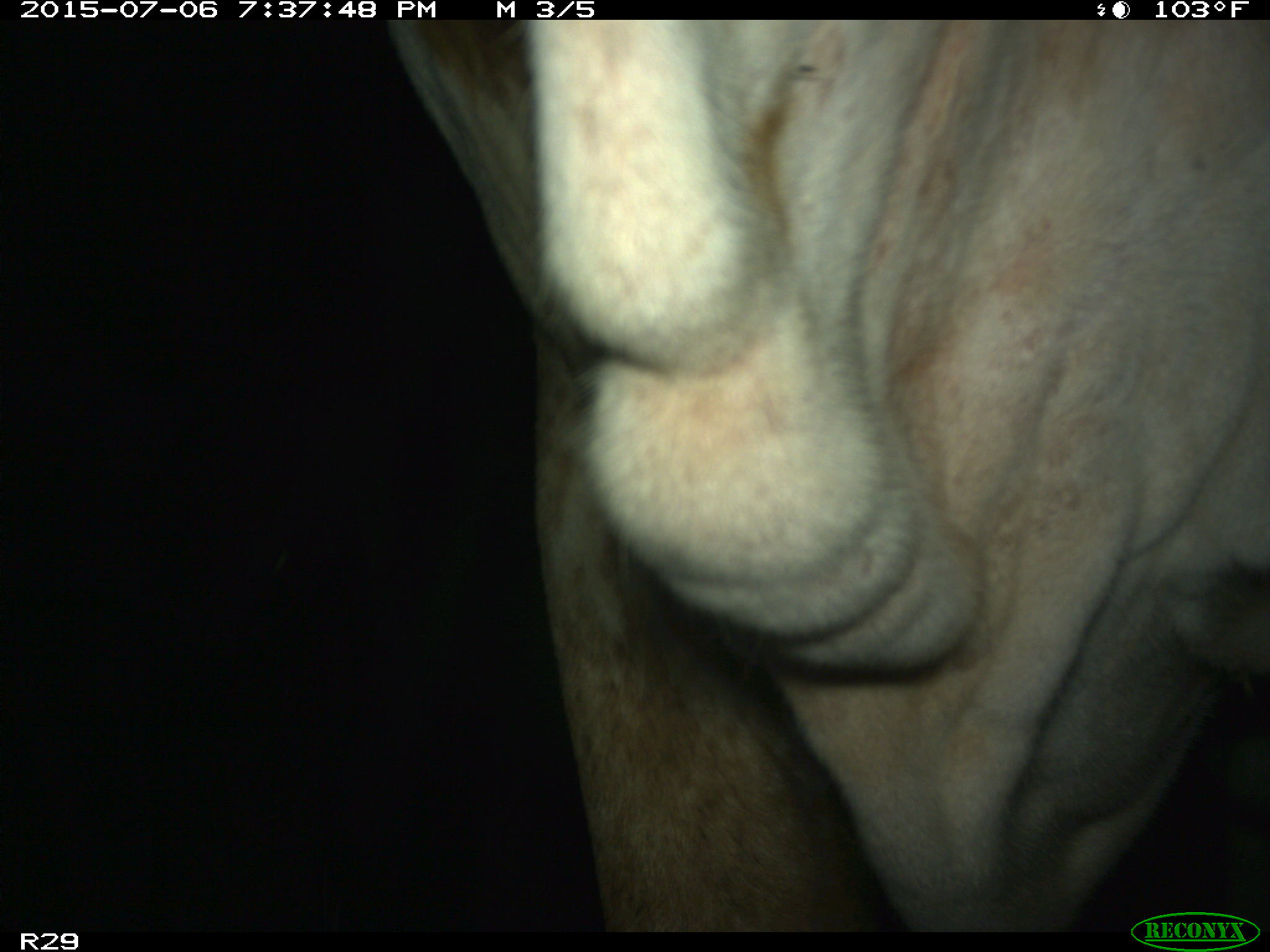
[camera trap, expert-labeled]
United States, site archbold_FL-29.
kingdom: Animalia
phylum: Chordata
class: Mammalia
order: Artiodactyla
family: Bovidae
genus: Bos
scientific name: Bos taurus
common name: domestic cow